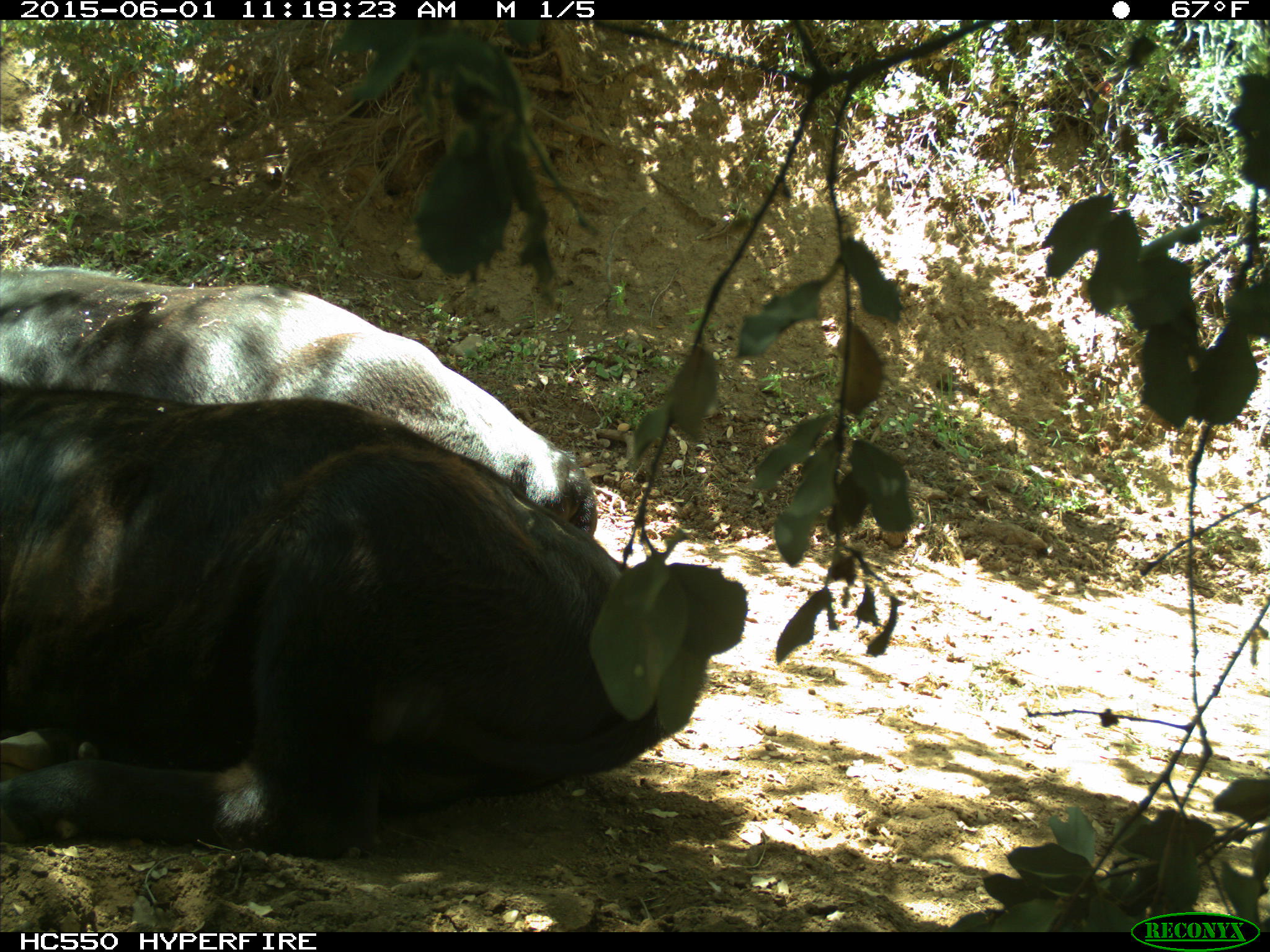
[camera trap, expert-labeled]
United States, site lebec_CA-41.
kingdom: Animalia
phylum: Chordata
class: Mammalia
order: Artiodactyla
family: Bovidae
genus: Bos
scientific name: Bos taurus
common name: domestic cow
Bos taurus (domestic cow).